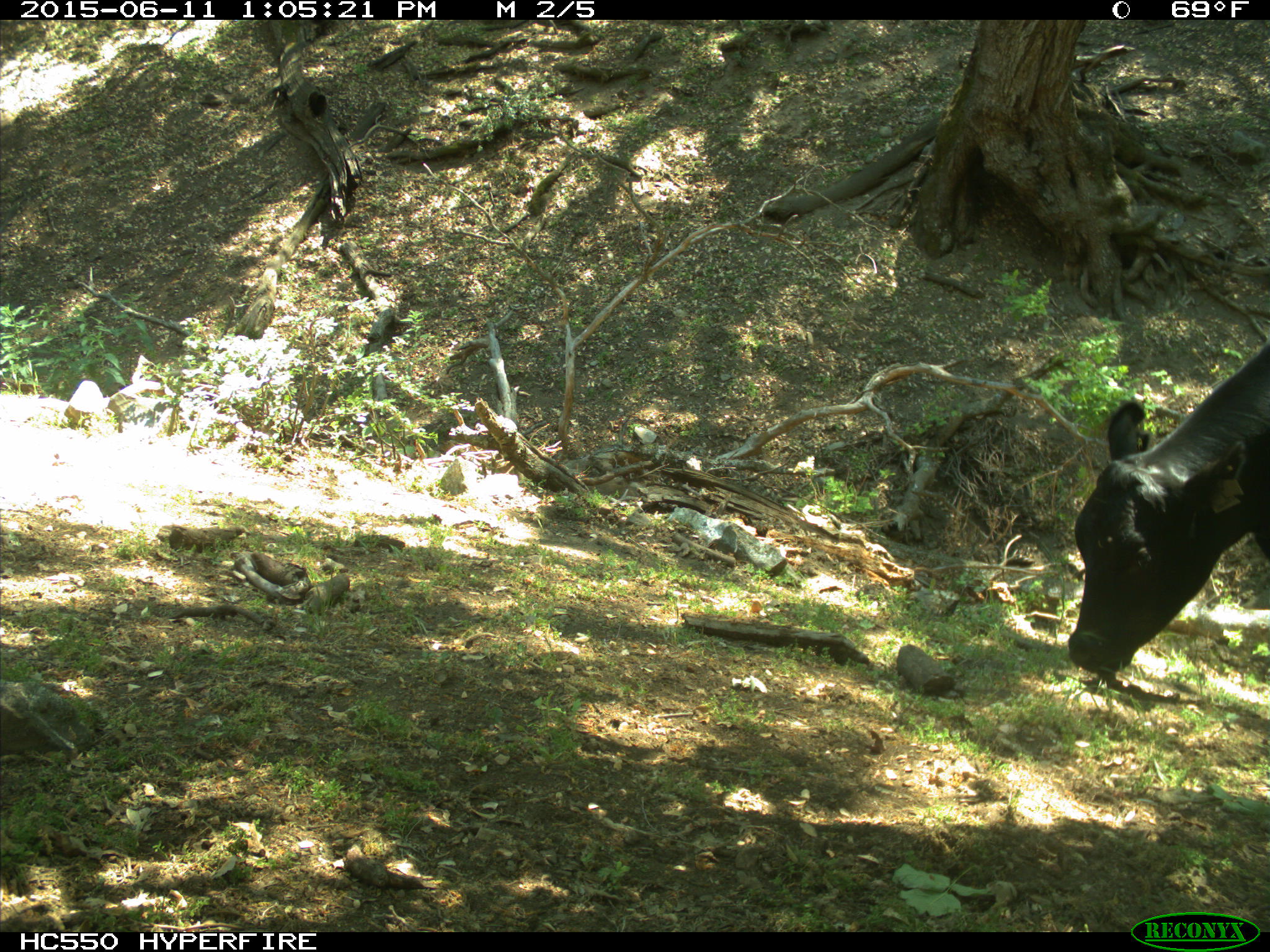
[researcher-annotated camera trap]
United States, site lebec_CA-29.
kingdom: Animalia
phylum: Chordata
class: Mammalia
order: Artiodactyla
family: Bovidae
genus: Bos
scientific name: Bos taurus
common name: domestic cow